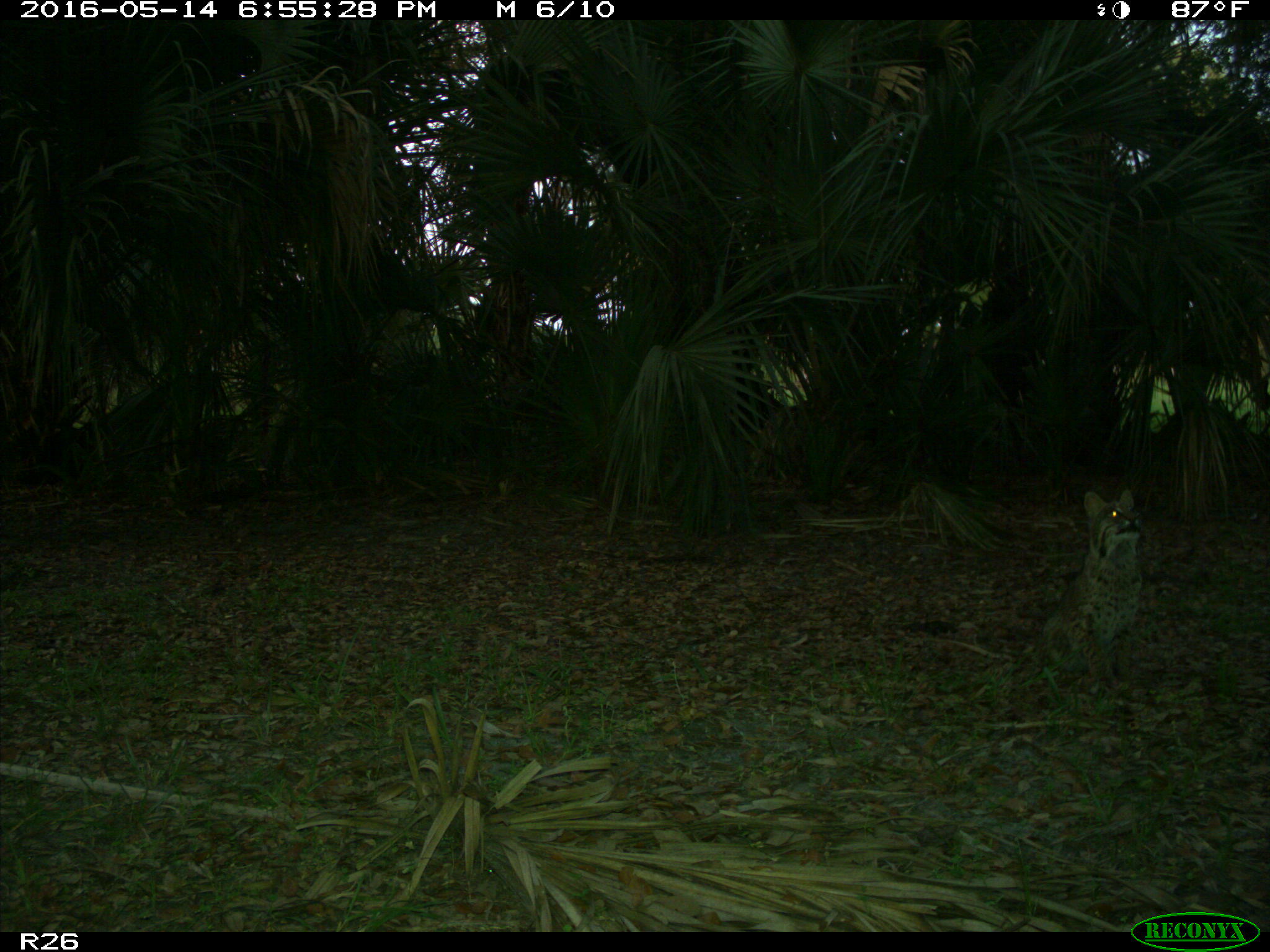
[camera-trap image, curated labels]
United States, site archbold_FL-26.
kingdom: Animalia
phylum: Chordata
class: Mammalia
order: Carnivora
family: Felidae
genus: Lynx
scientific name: Lynx rufus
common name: bobcat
Lynx rufus (bobcat).